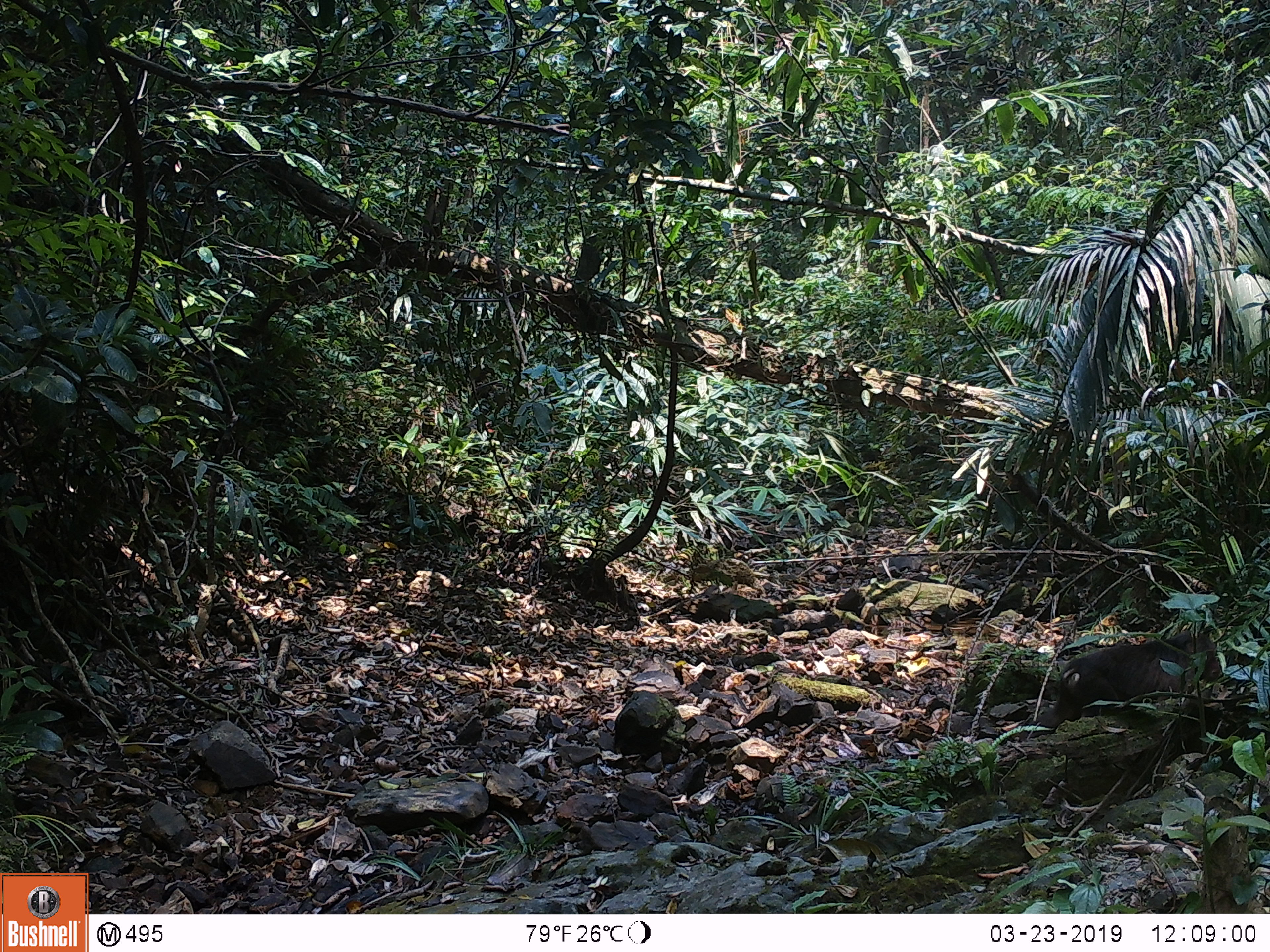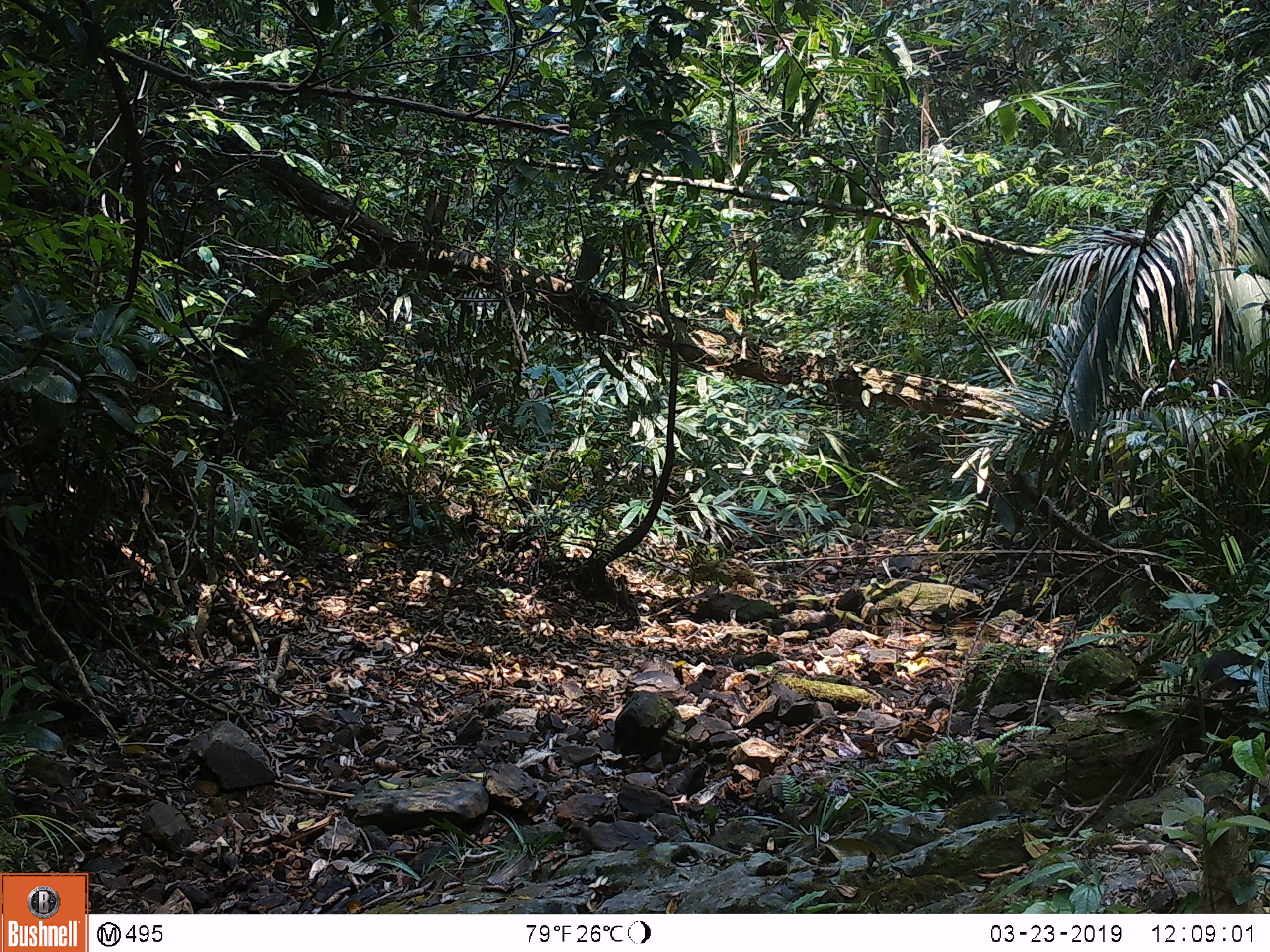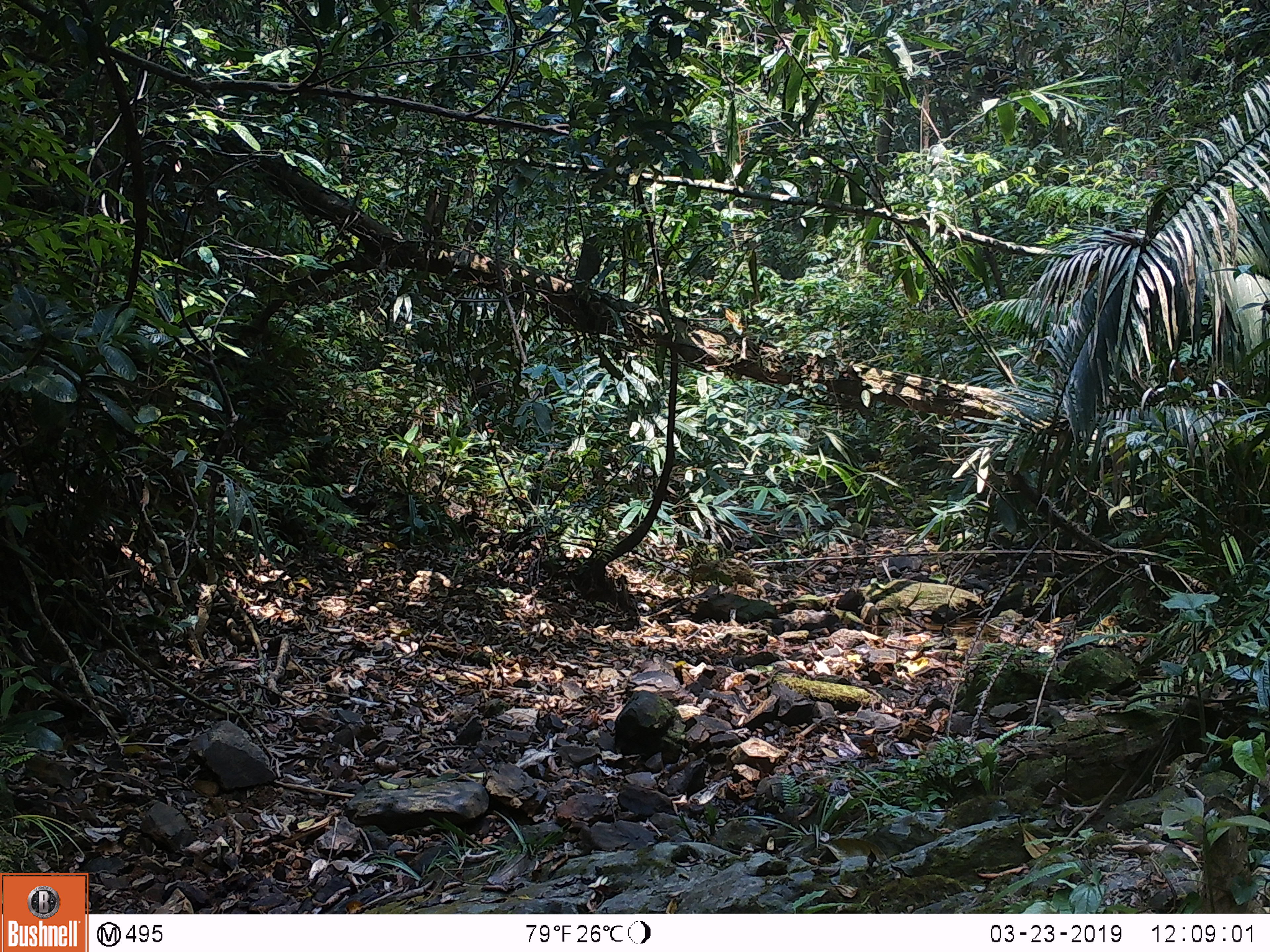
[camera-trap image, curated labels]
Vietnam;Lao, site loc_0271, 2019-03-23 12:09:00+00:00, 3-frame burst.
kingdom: Animalia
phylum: Chordata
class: Mammalia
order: Primates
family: Cercopithecidae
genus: Macaca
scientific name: Macaca arctoides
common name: stump-tailed macaque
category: stump tailed macaque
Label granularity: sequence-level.